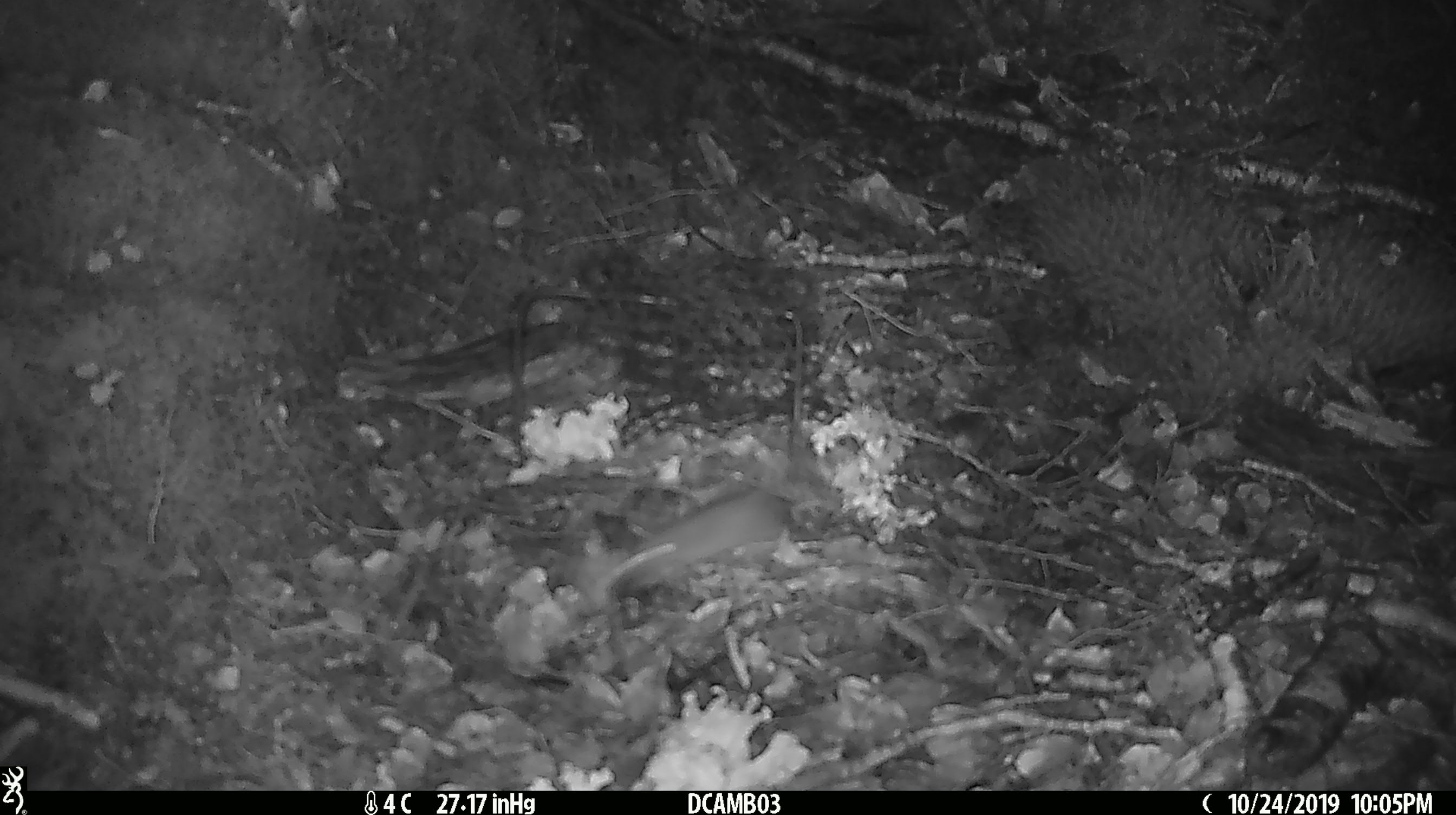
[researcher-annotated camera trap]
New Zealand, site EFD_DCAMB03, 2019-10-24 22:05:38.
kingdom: Animalia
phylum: Chordata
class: Mammalia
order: Rodentia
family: Muridae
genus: Mus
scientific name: Mus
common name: mouse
Mouse (Mus).